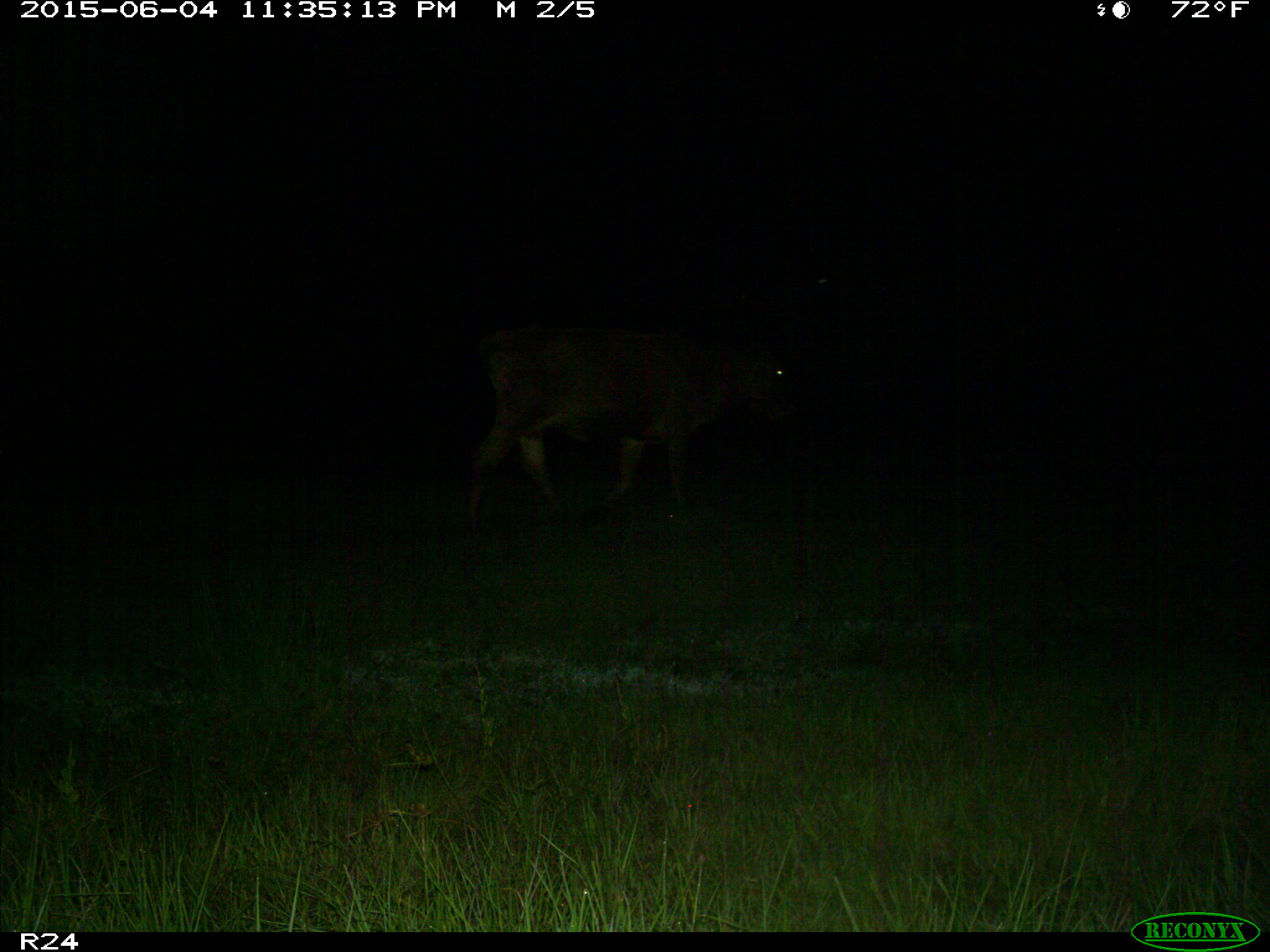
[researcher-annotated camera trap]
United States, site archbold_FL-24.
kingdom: Animalia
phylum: Chordata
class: Mammalia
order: Artiodactyla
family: Bovidae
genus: Bos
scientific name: Bos taurus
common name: domestic cow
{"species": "Bos taurus (domestic cow)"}